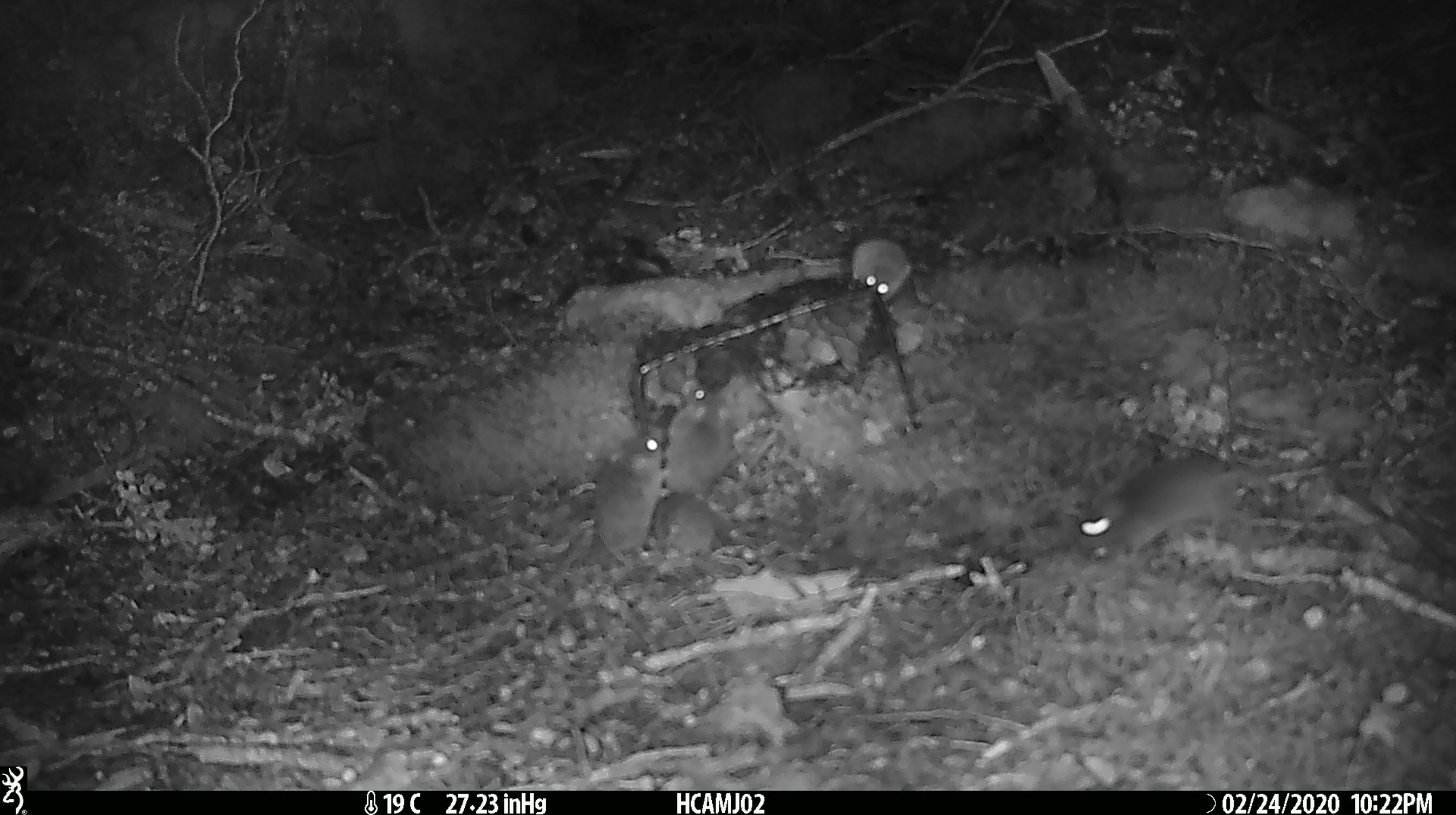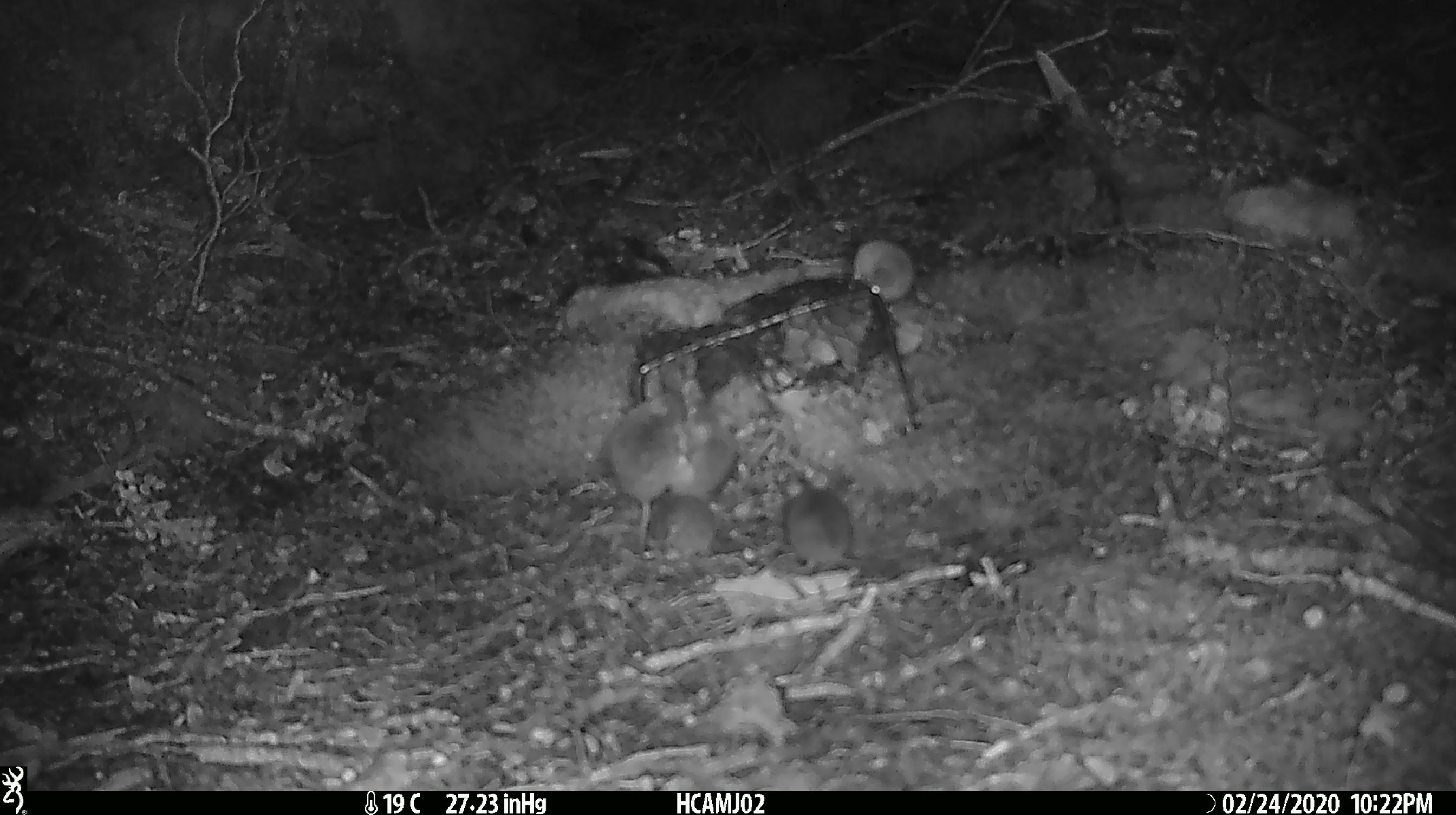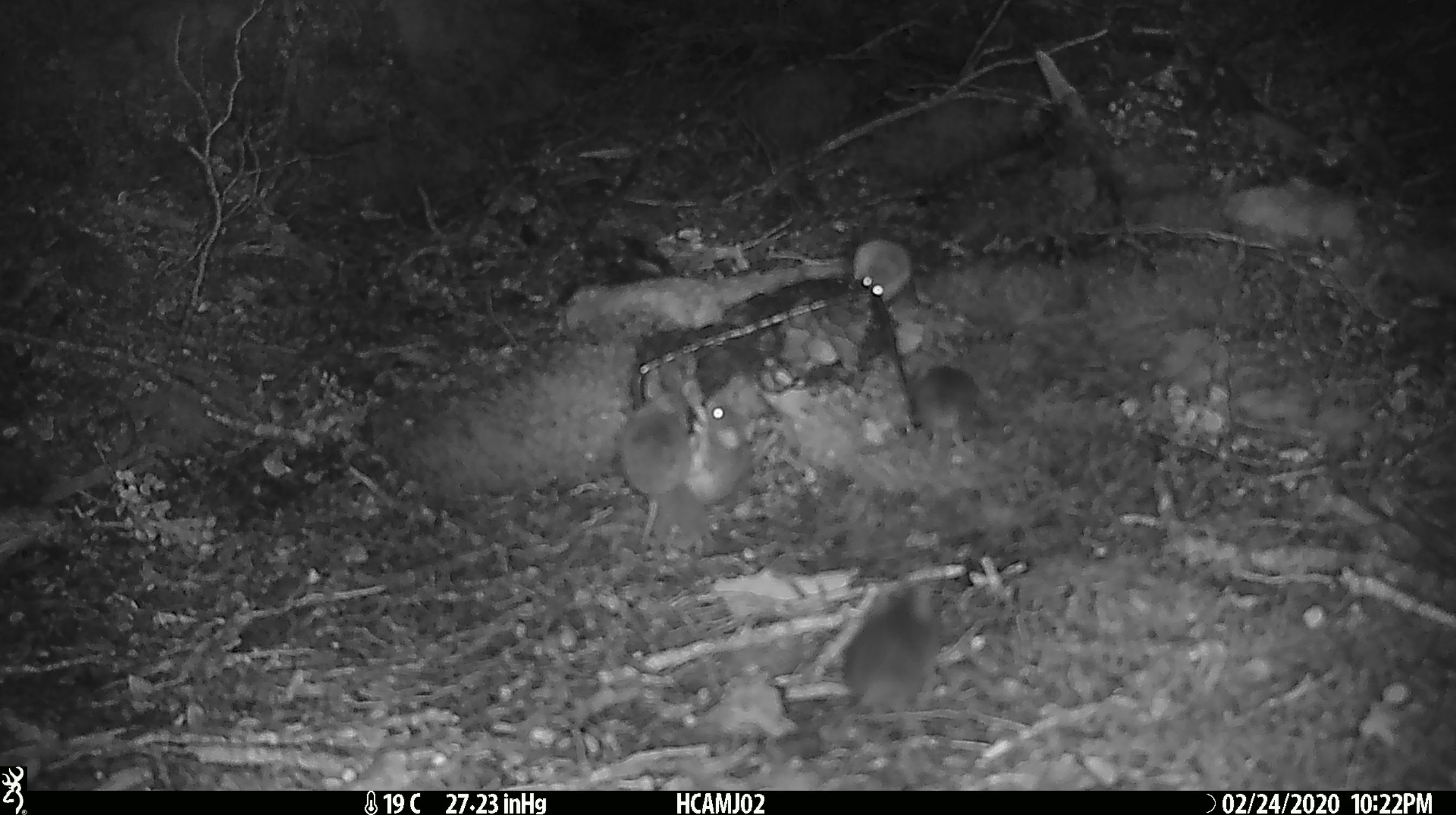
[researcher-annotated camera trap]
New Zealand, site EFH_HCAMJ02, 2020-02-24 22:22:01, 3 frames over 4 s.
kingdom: Animalia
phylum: Chordata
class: Mammalia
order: Rodentia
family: Muridae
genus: Mus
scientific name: Mus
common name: mouse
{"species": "mouse (Mus)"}